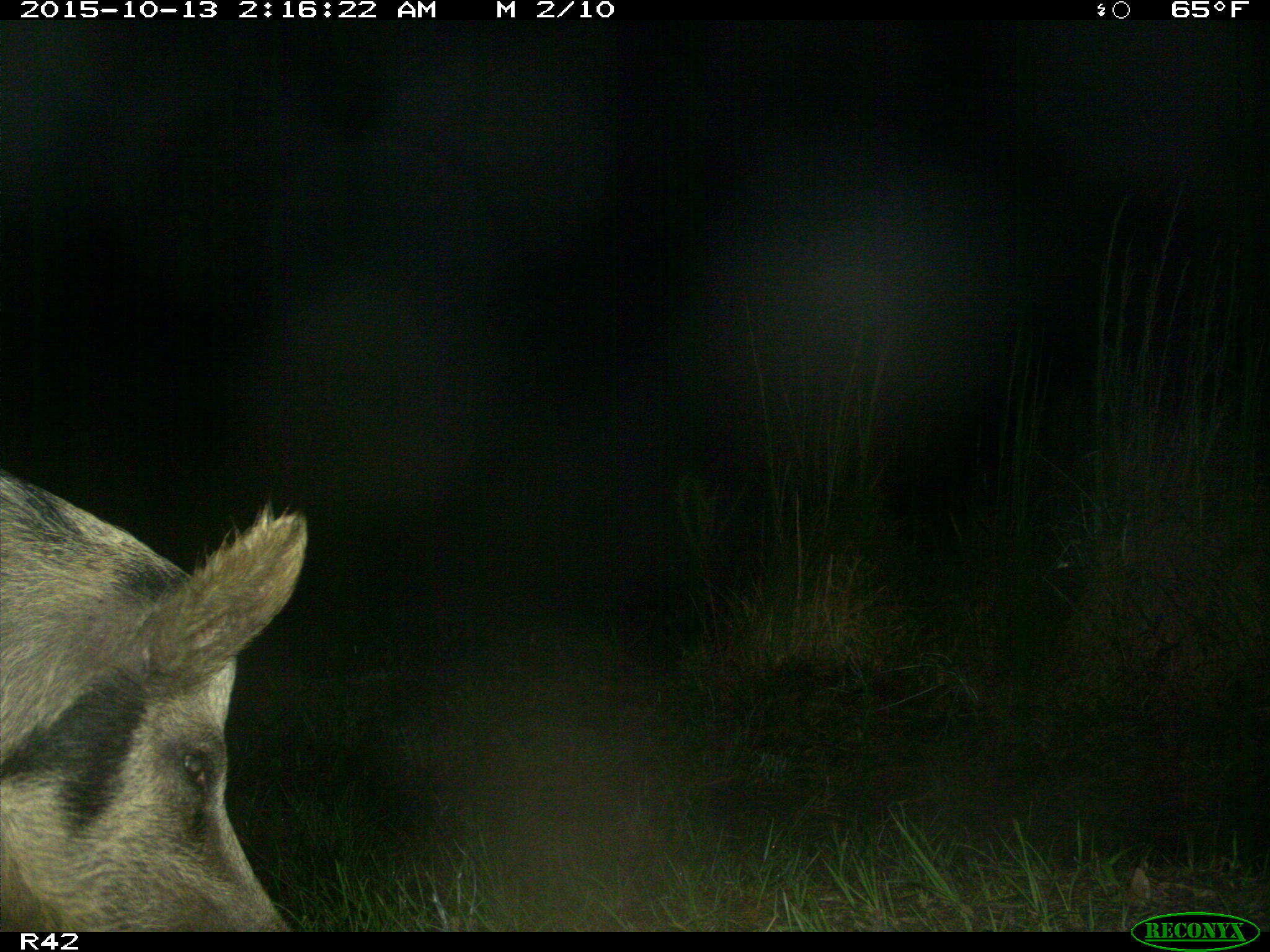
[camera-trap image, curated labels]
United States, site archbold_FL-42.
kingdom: Animalia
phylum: Chordata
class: Mammalia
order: Artiodactyla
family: Suidae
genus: Sus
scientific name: Sus scrofa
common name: wild boar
Sus scrofa (wild boar).